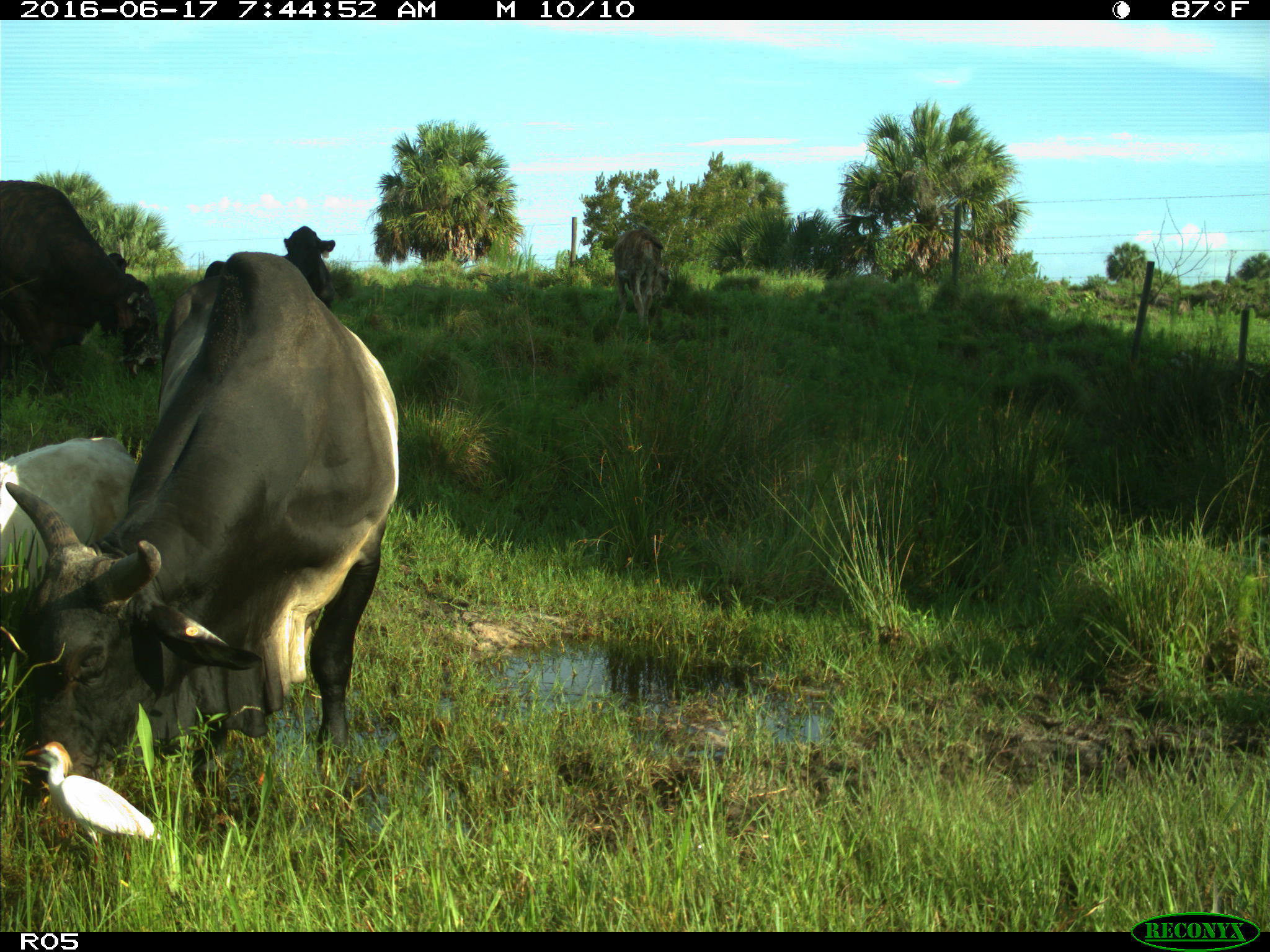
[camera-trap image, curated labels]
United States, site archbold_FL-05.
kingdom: Animalia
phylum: Chordata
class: Mammalia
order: Artiodactyla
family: Bovidae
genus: Bos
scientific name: Bos taurus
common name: domestic cow